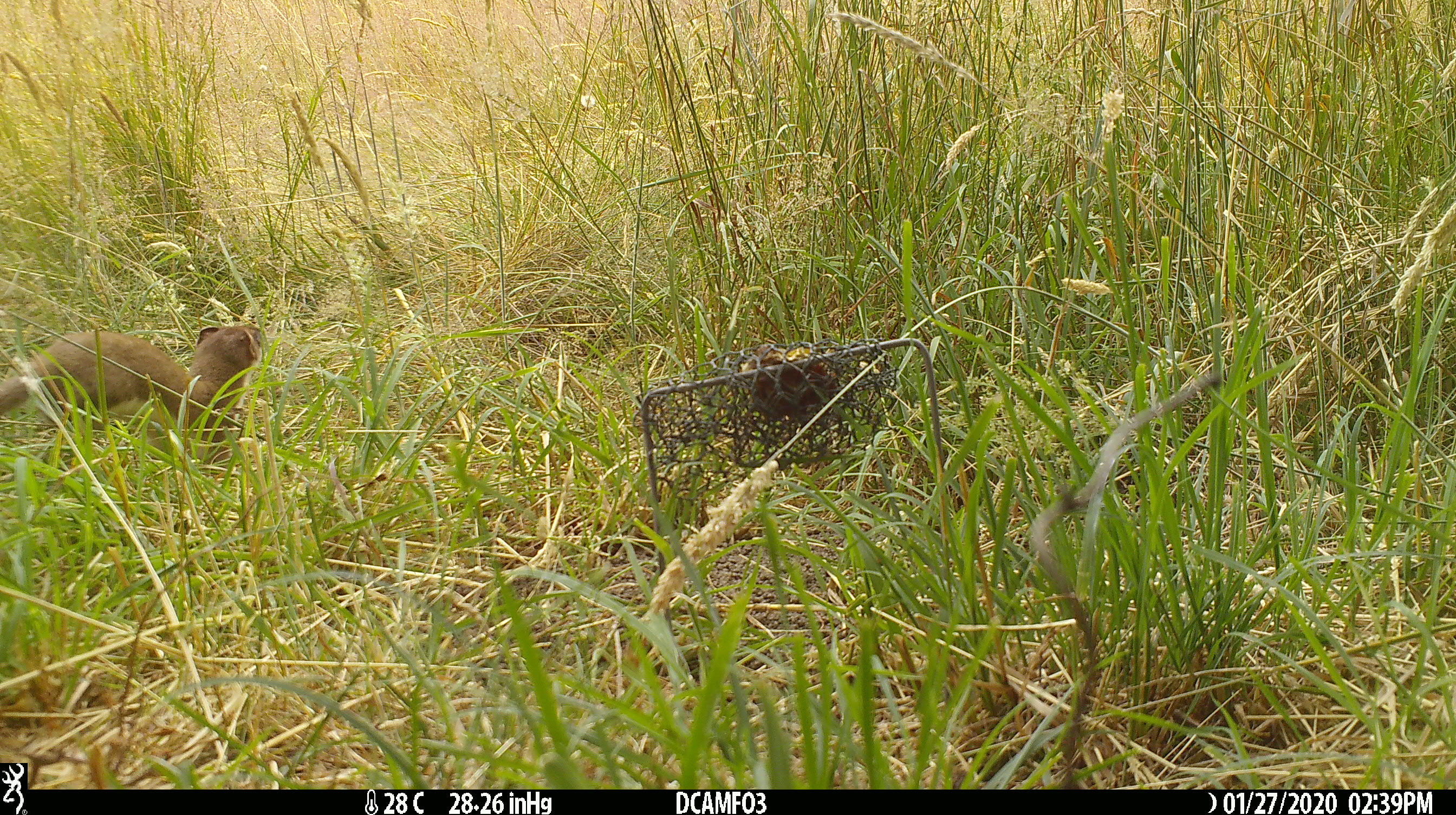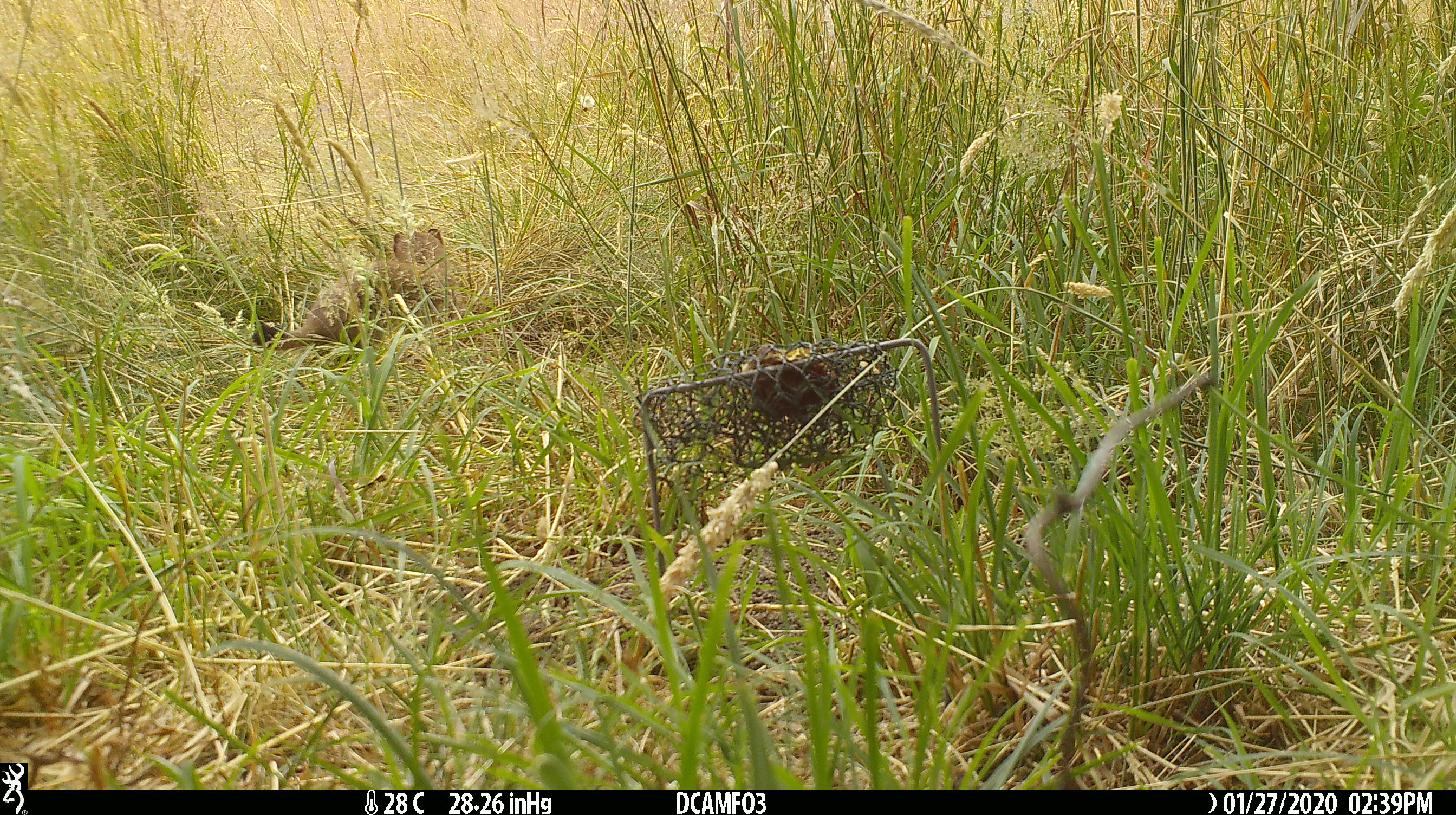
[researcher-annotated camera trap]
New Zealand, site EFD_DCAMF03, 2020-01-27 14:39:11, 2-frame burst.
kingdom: Animalia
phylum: Chordata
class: Mammalia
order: Carnivora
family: Mustelidae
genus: Mustela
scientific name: Mustela erminea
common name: stoat